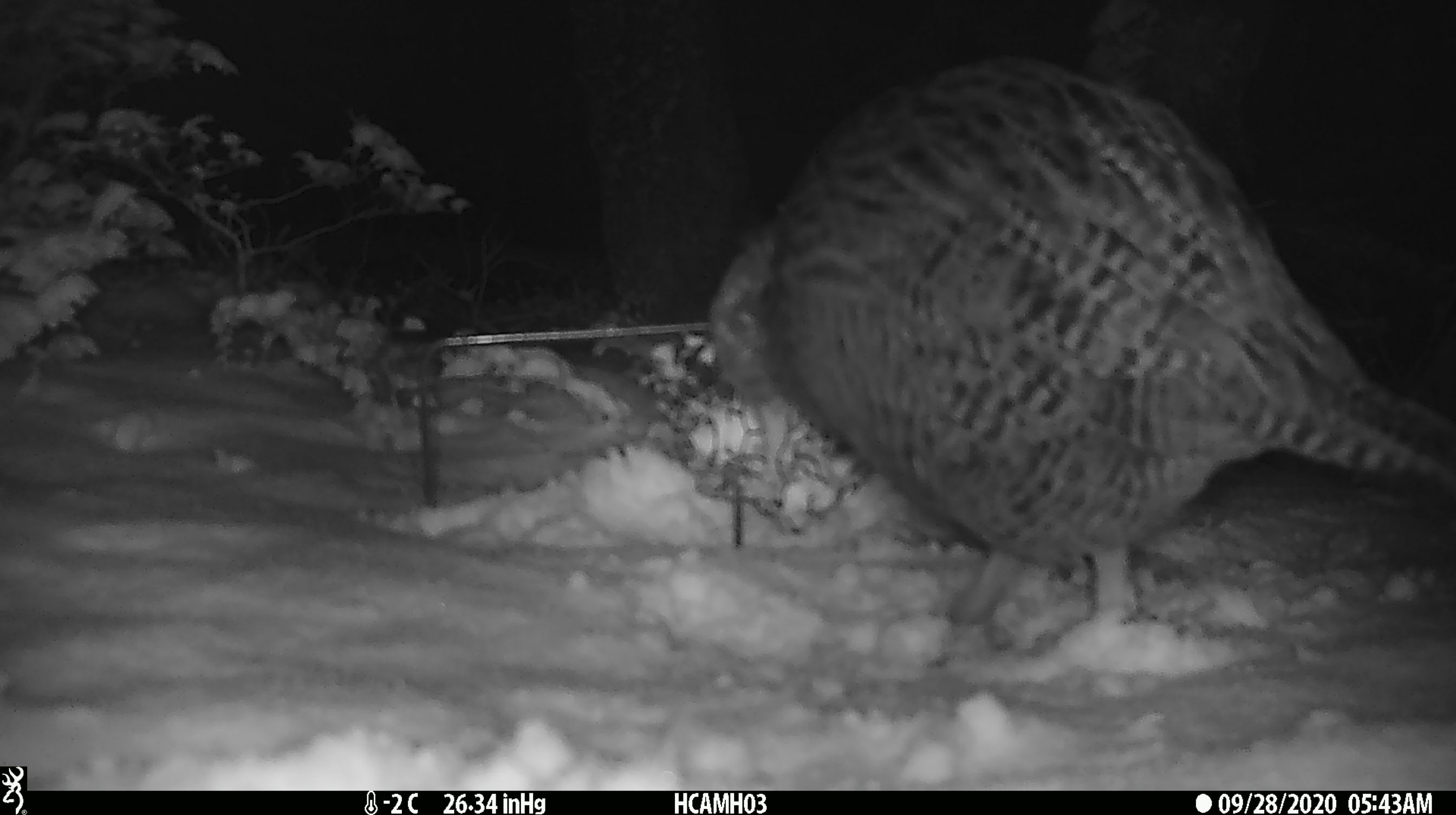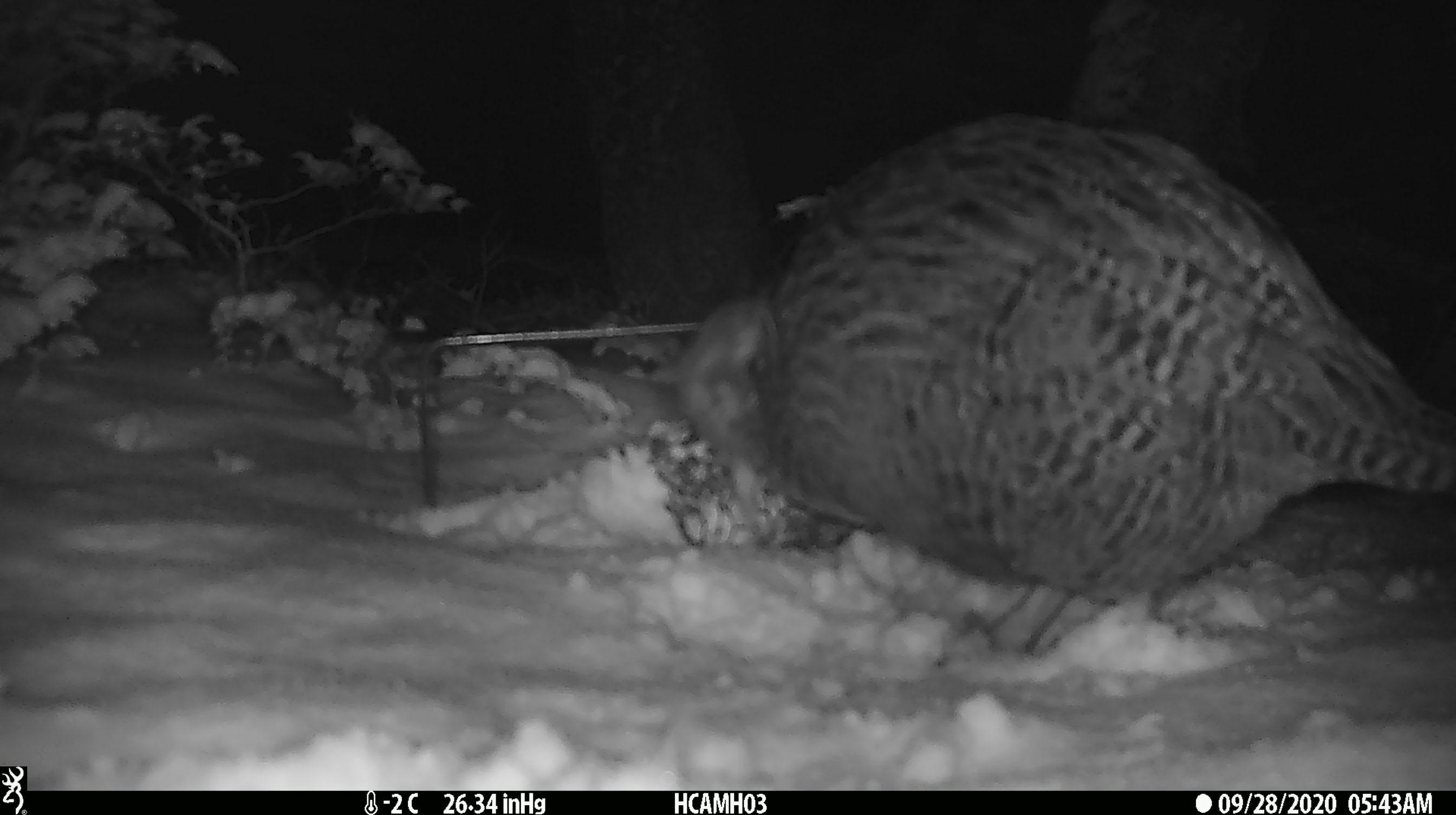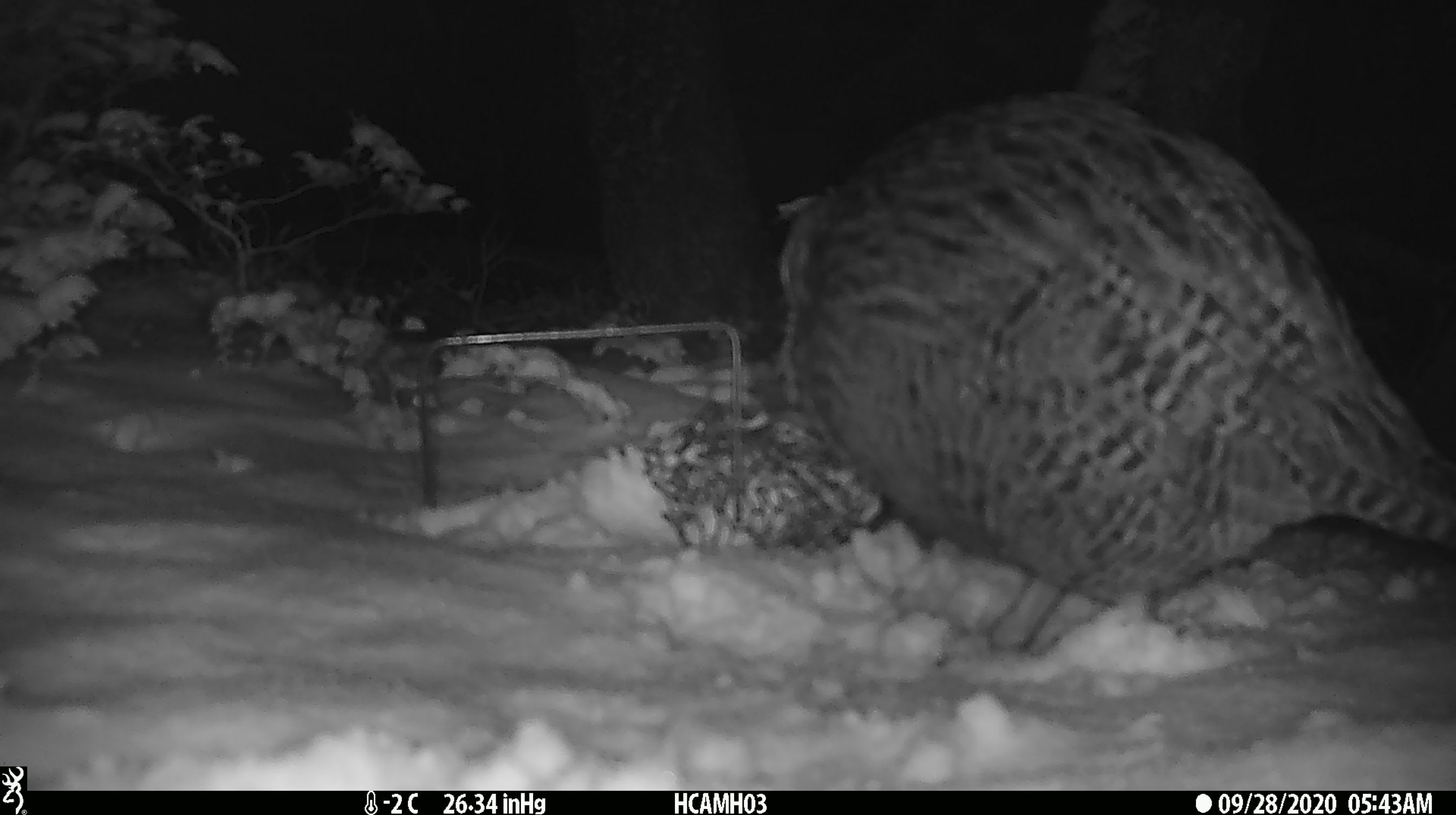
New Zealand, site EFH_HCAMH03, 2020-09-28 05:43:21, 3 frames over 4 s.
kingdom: Animalia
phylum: Chordata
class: Aves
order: Gruiformes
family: Rallidae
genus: Gallirallus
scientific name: Gallirallus australis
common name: weka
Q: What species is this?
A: Weka (Gallirallus australis).